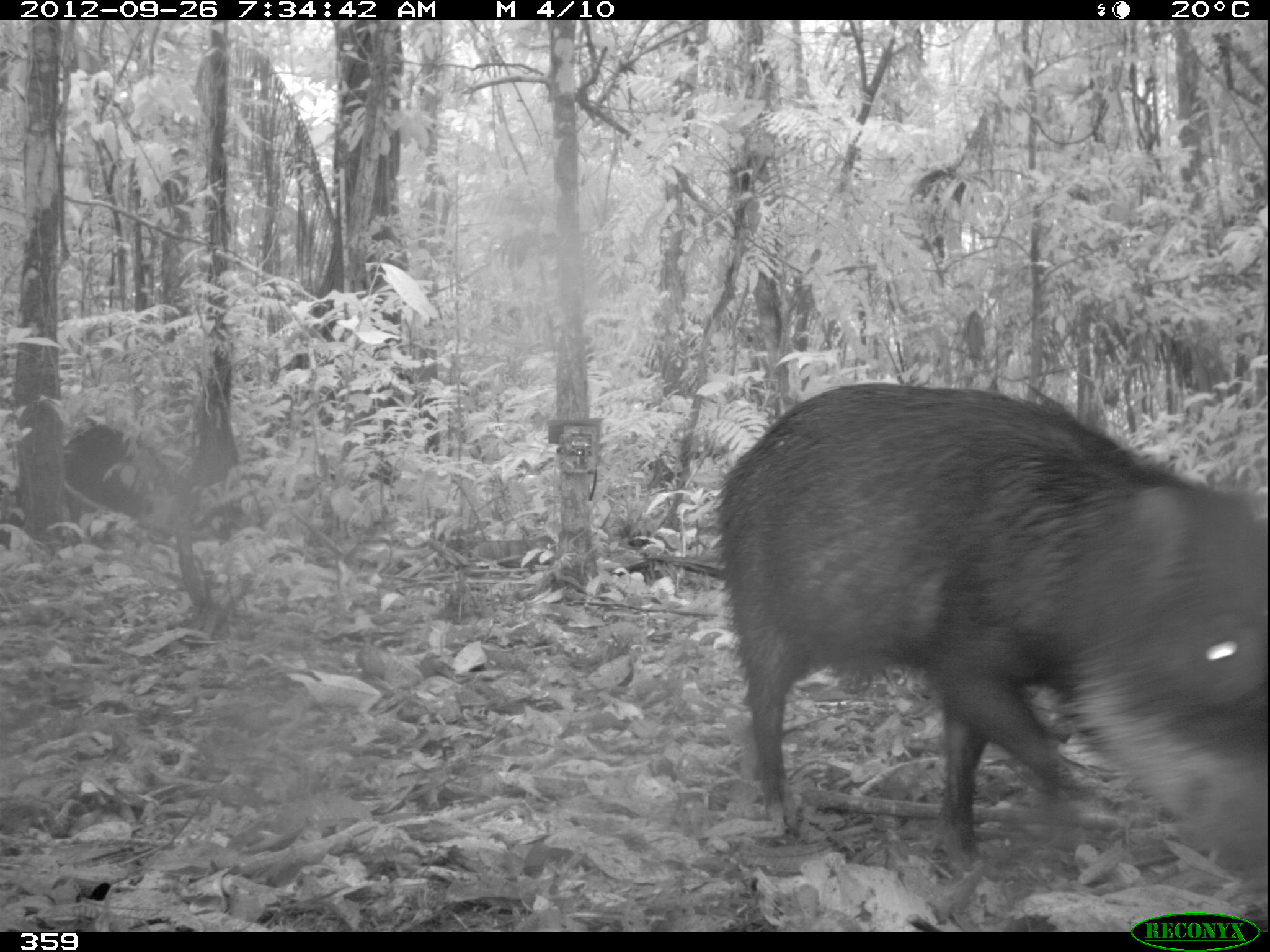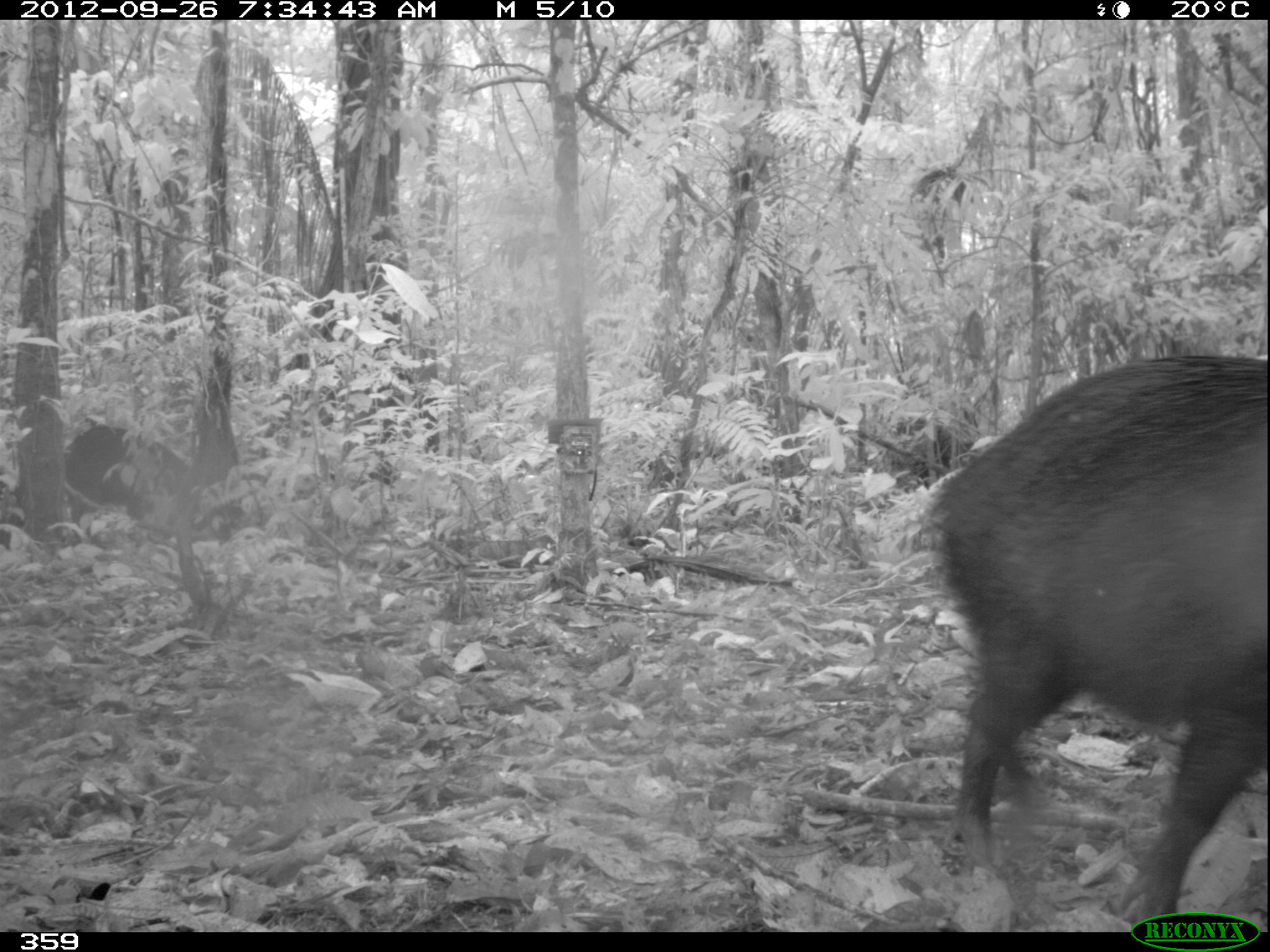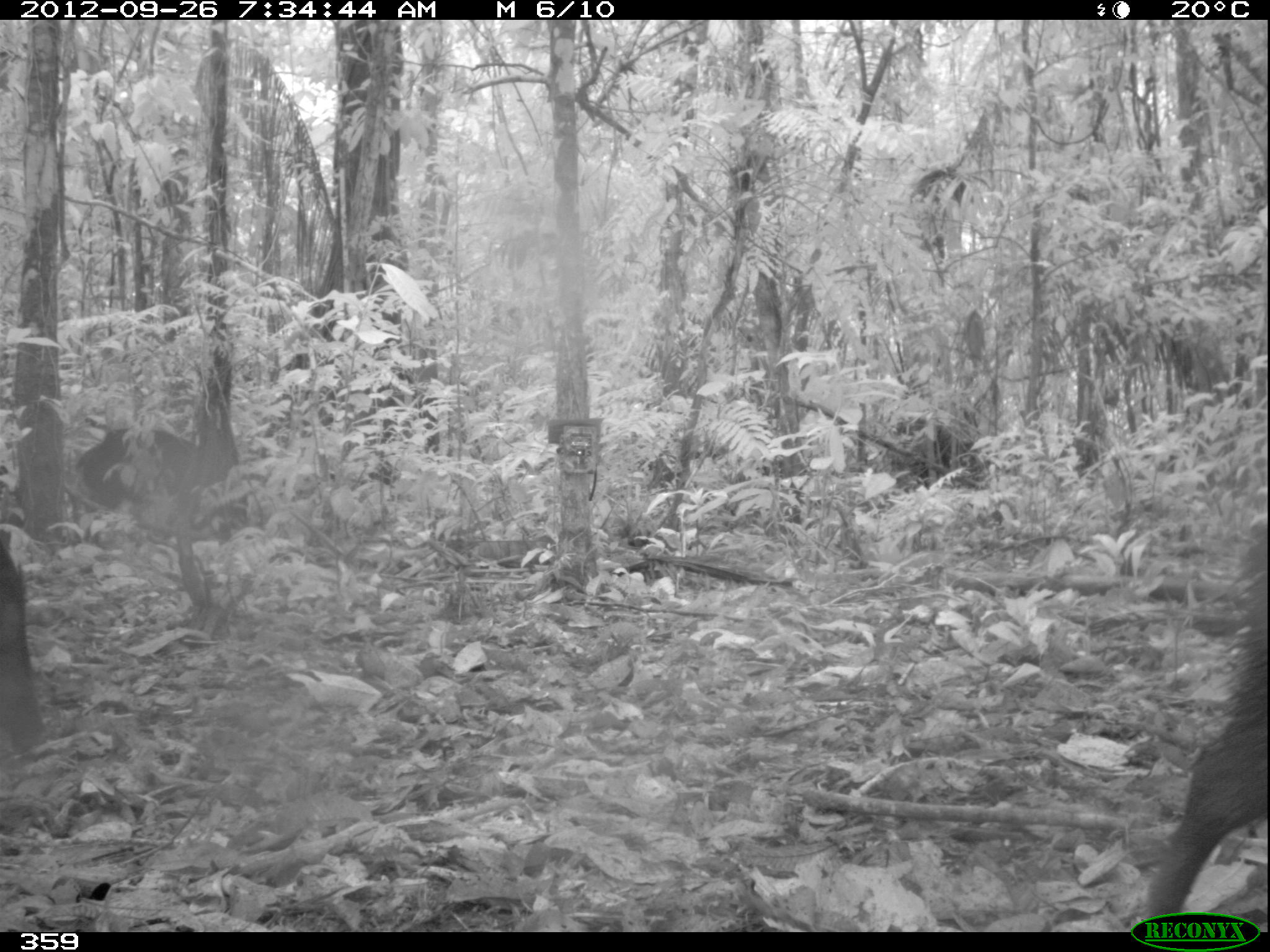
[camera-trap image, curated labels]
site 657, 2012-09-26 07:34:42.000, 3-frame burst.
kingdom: Animalia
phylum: Chordata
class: Mammalia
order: Artiodactyla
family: Tayassuidae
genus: Tayassu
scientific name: Tayassu pecari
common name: white-lipped peccary